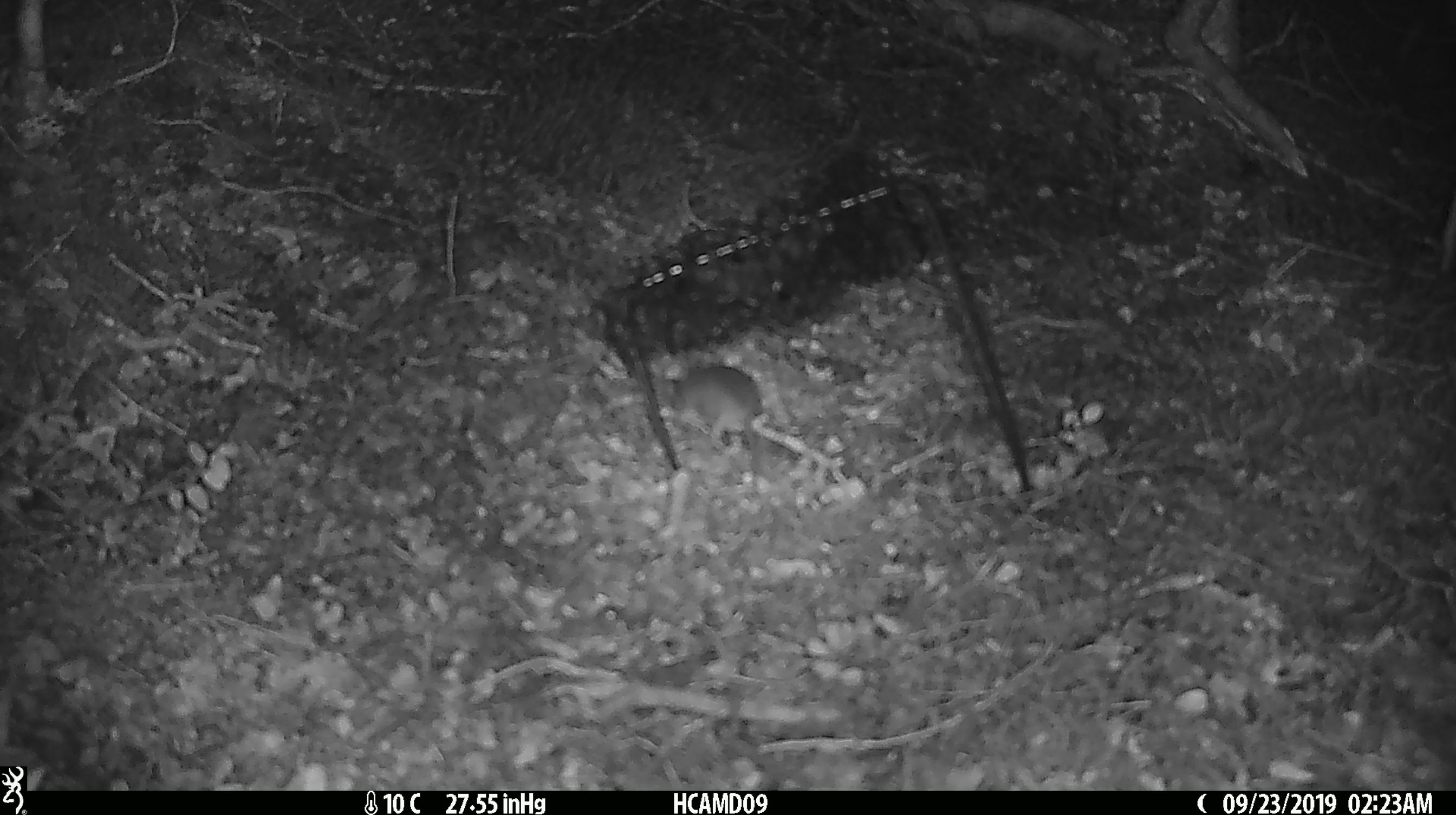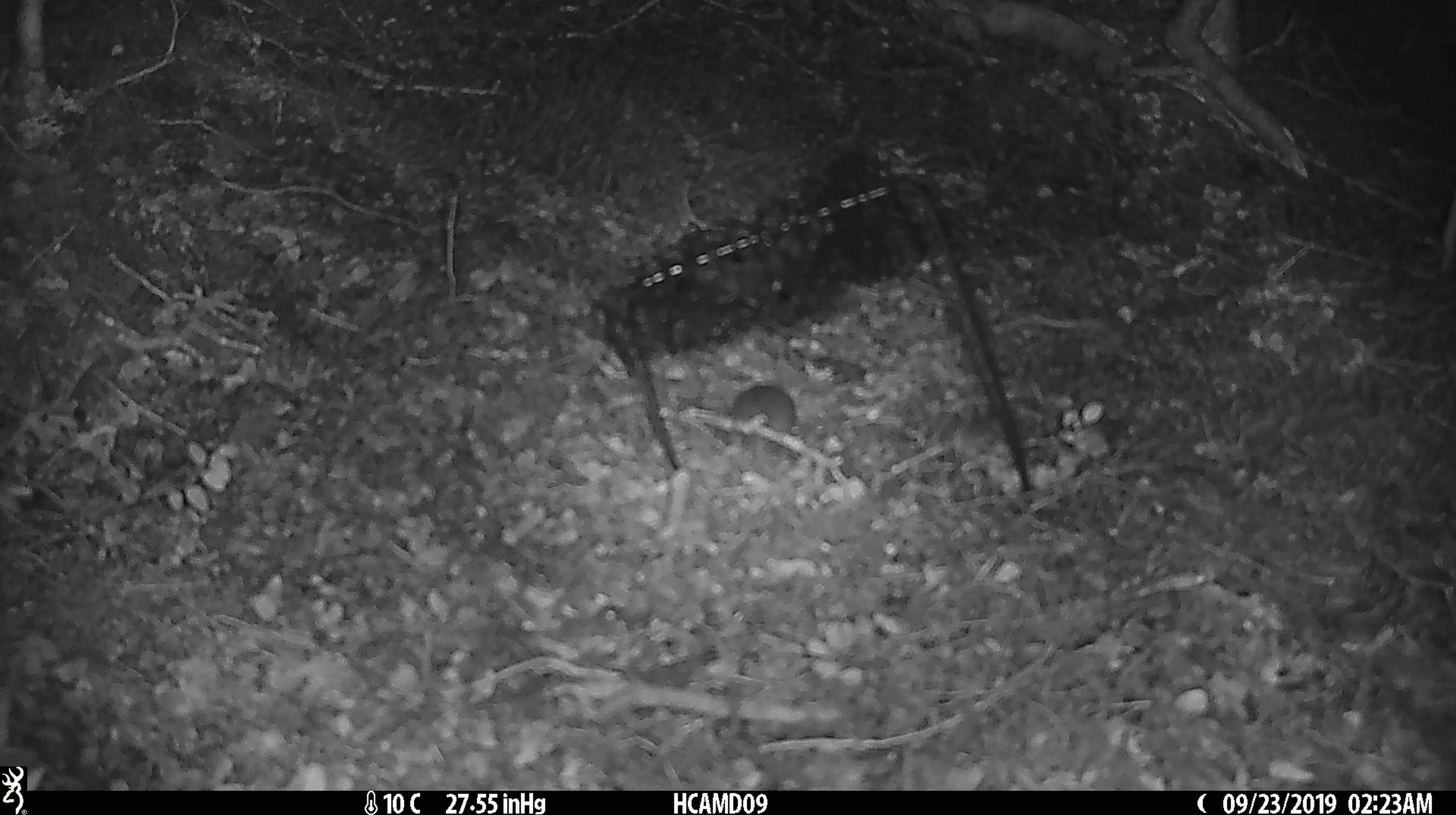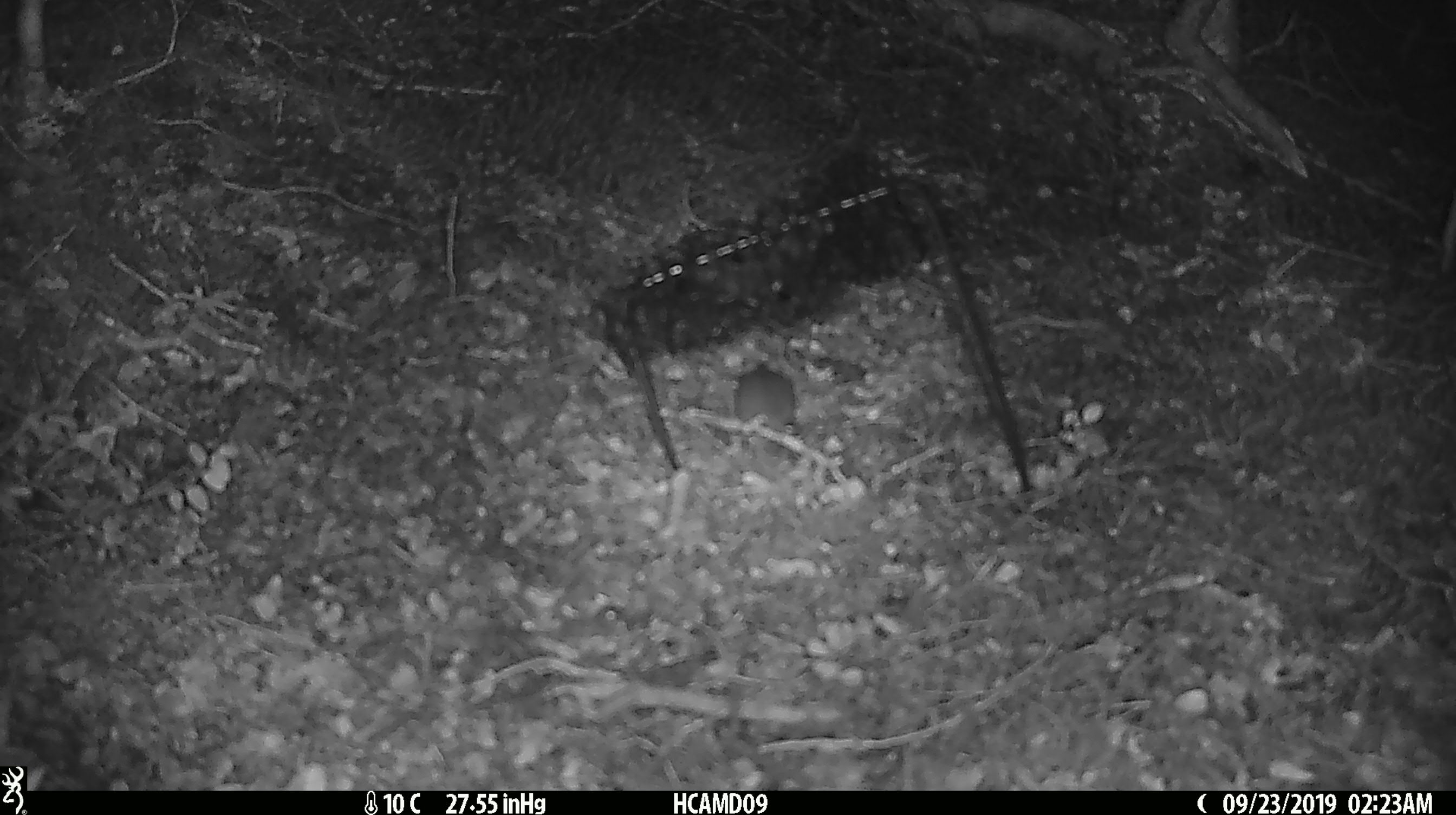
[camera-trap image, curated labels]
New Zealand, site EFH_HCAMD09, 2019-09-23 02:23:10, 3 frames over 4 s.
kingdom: Animalia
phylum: Chordata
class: Mammalia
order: Rodentia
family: Muridae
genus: Mus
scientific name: Mus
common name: mouse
Mouse (Mus).